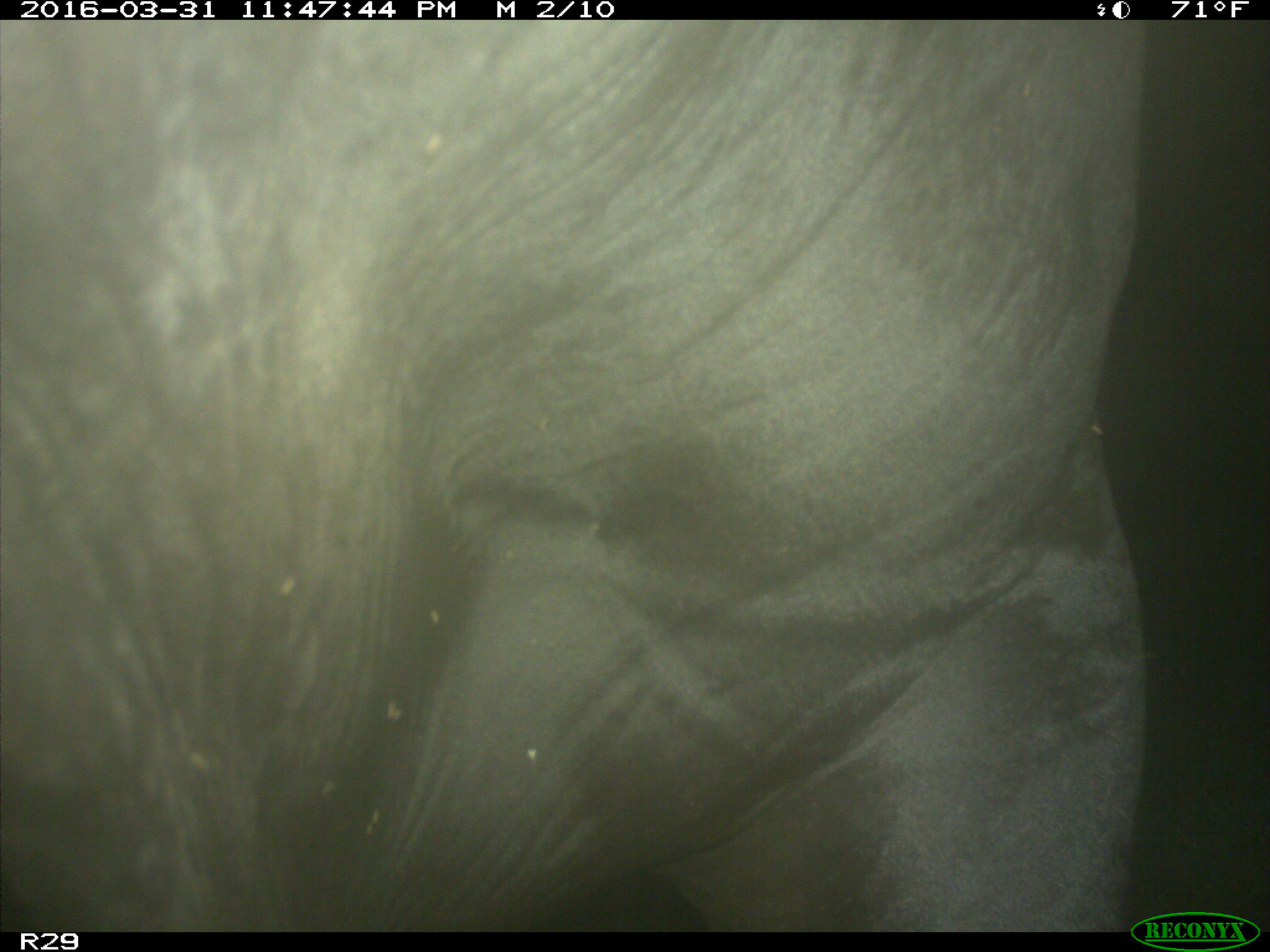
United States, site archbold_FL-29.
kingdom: Animalia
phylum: Chordata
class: Mammalia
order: Artiodactyla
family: Bovidae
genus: Bos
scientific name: Bos taurus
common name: domestic cow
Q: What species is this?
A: Bos taurus (domestic cow).